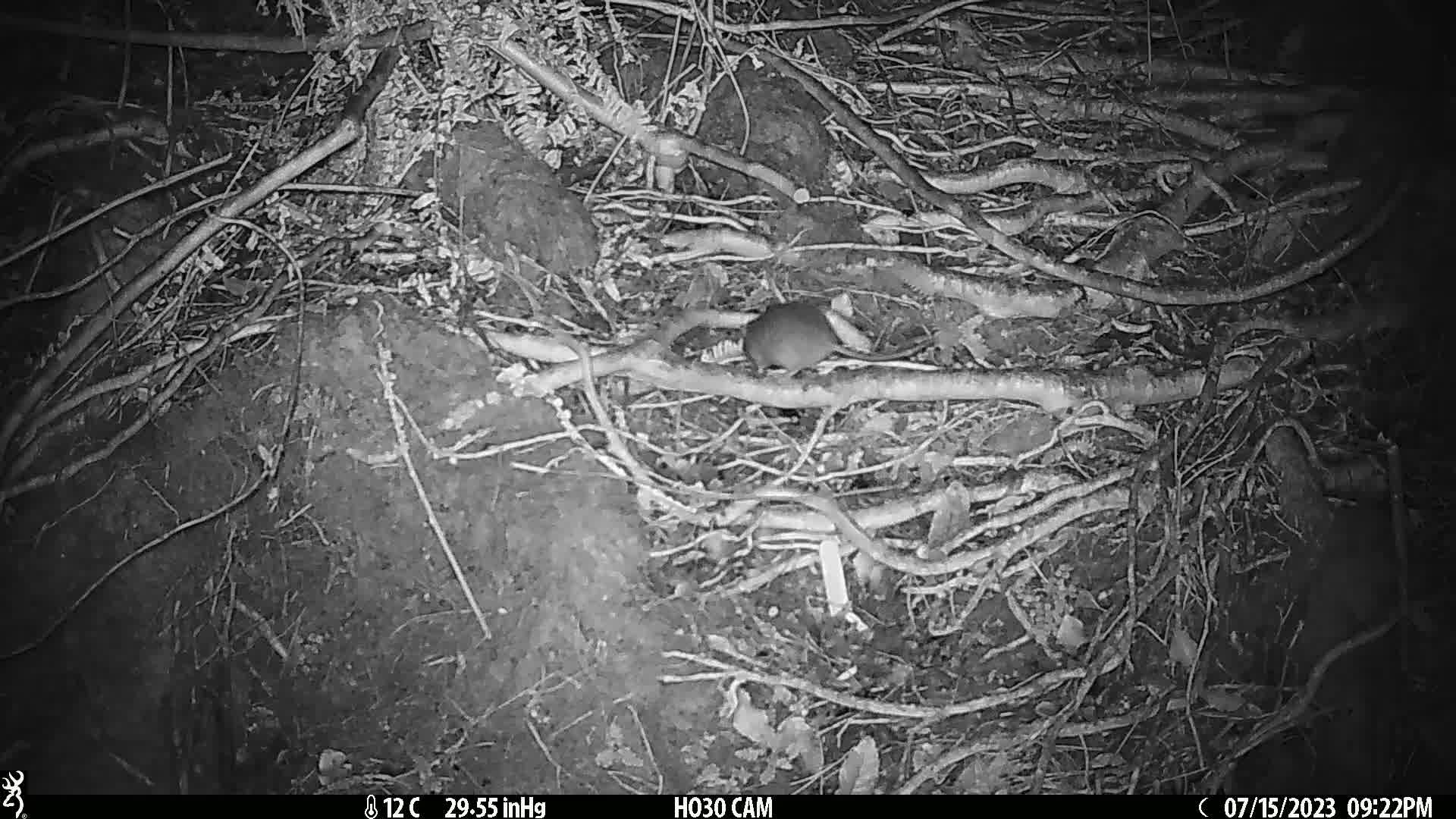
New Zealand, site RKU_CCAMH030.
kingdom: Animalia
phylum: Chordata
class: Mammalia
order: Rodentia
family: Muridae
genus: Rattus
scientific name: Rattus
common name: rat